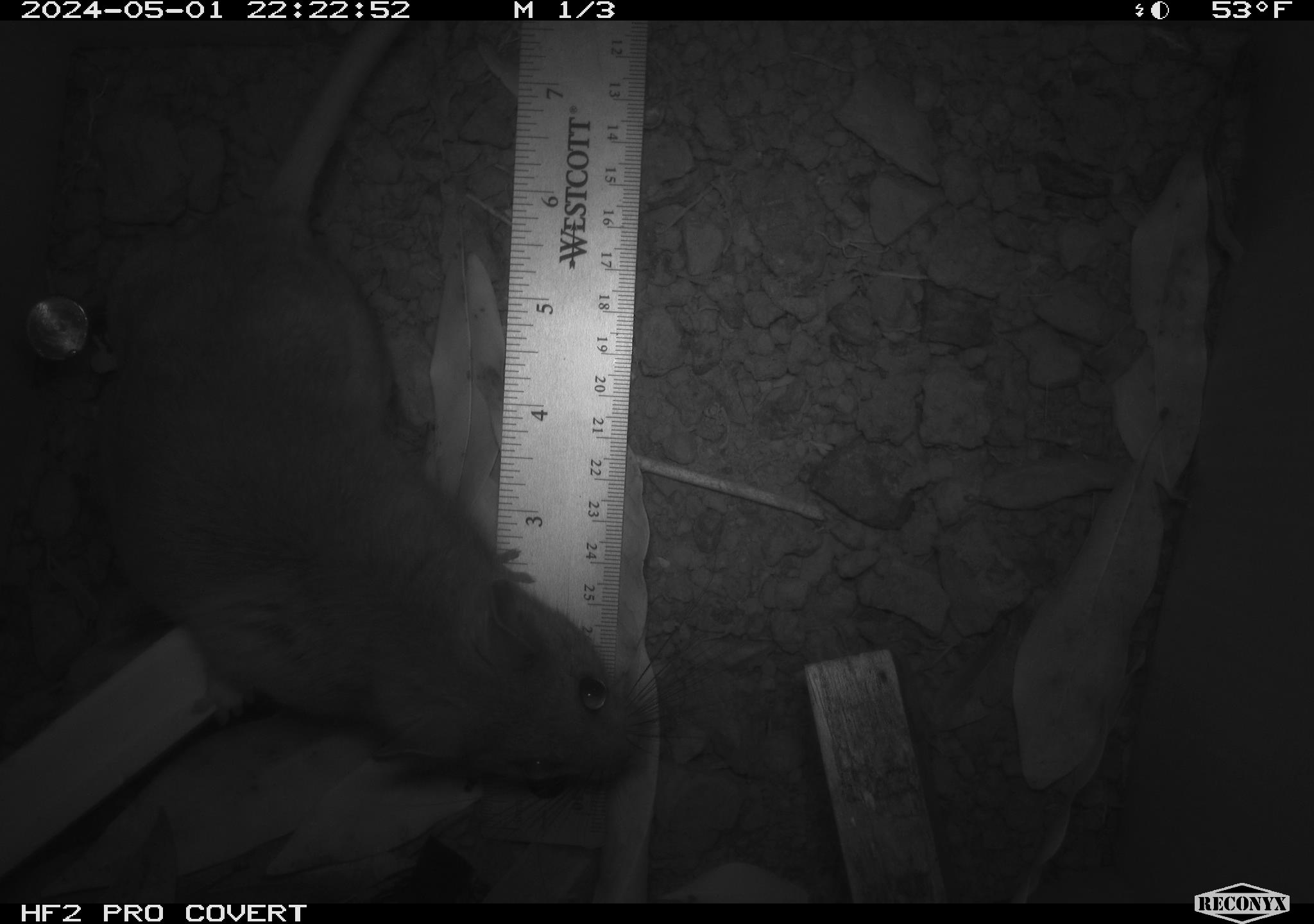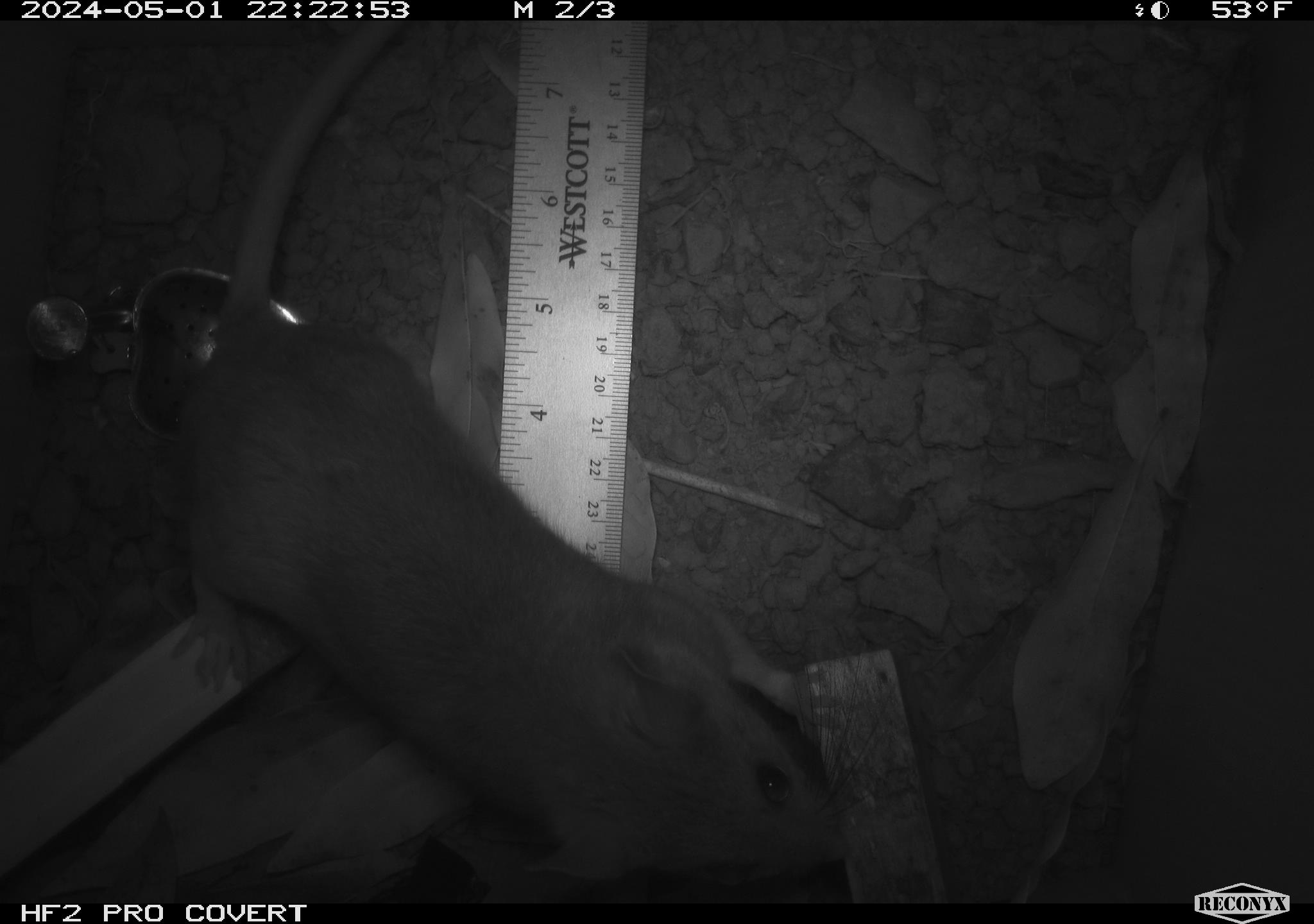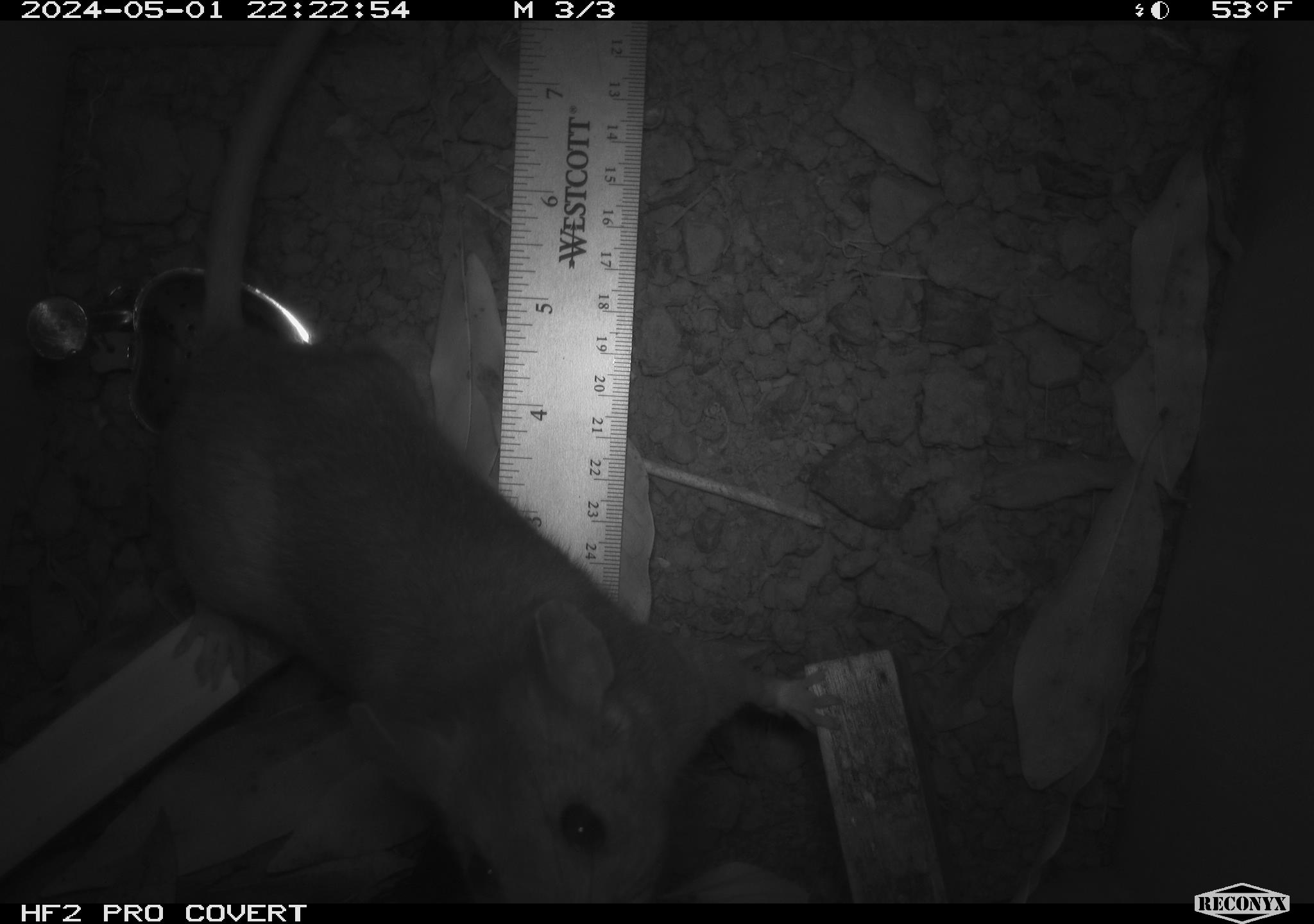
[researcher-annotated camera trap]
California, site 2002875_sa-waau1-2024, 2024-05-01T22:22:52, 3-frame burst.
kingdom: Animalia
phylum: Chordata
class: Mammalia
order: Rodentia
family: Cricetidae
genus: Neotoma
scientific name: Neotoma fuscipes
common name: dusky-footed woodrat